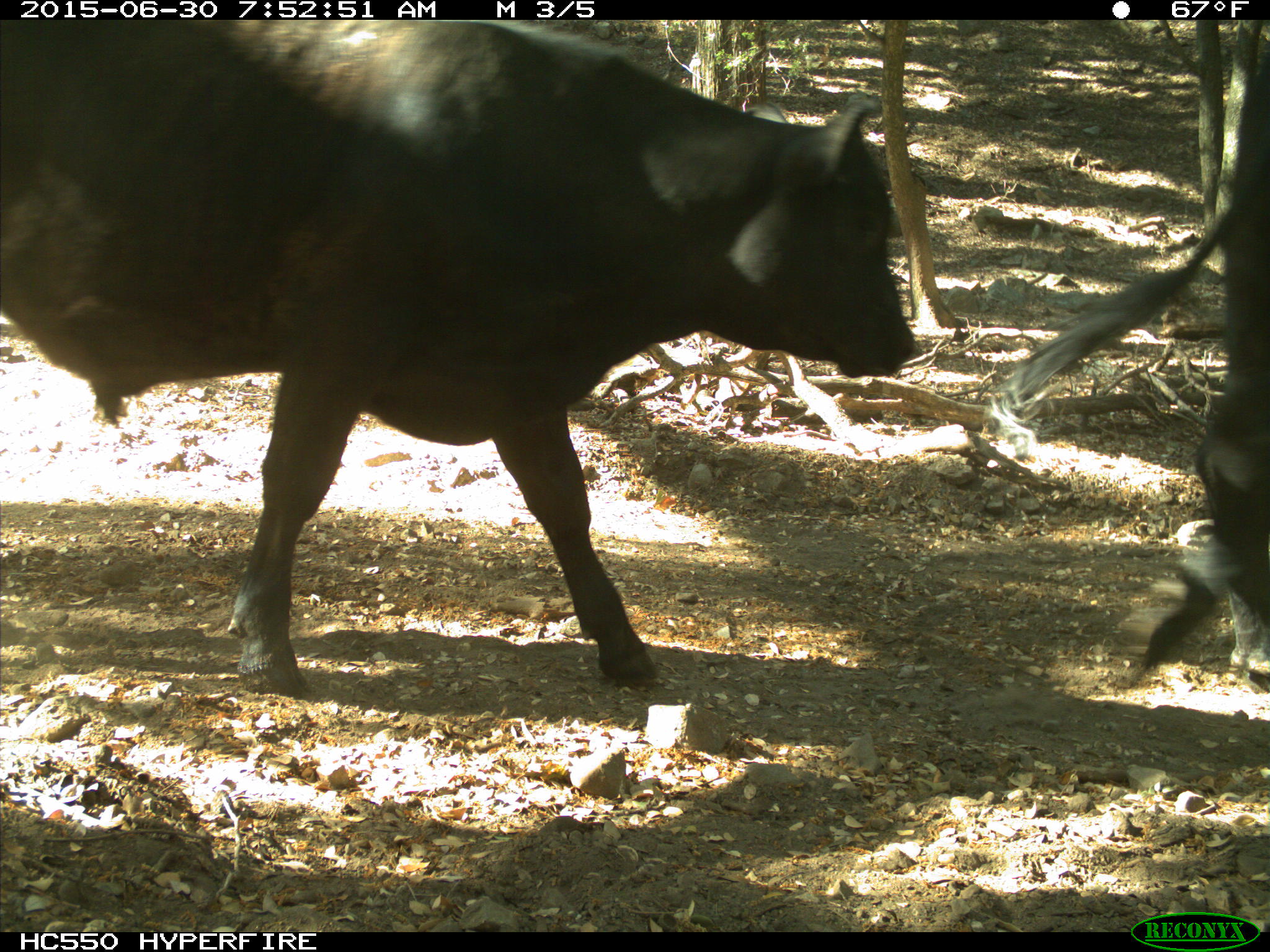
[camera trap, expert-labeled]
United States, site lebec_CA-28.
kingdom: Animalia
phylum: Chordata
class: Mammalia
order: Artiodactyla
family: Bovidae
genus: Bos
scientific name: Bos taurus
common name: domestic cow